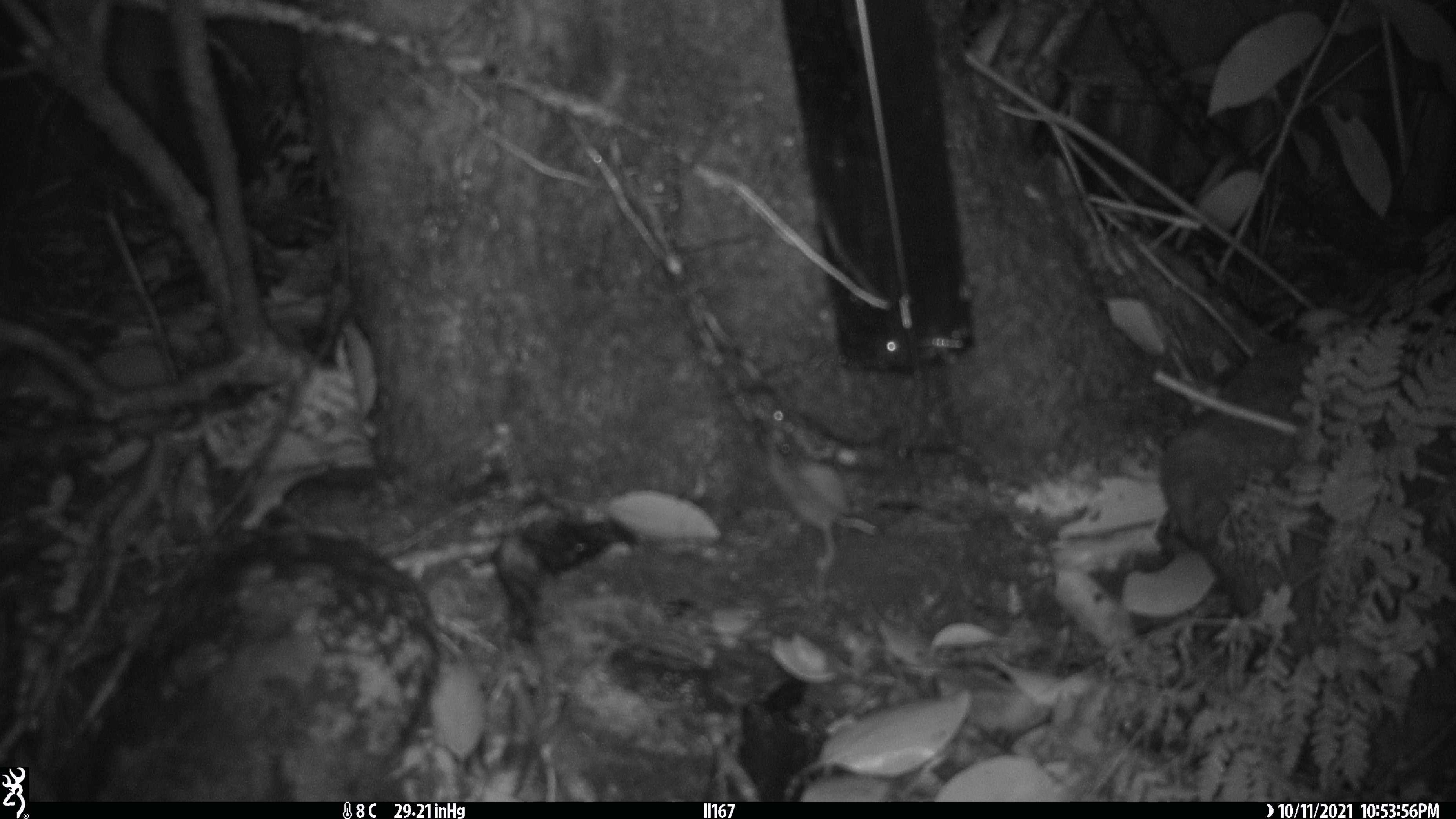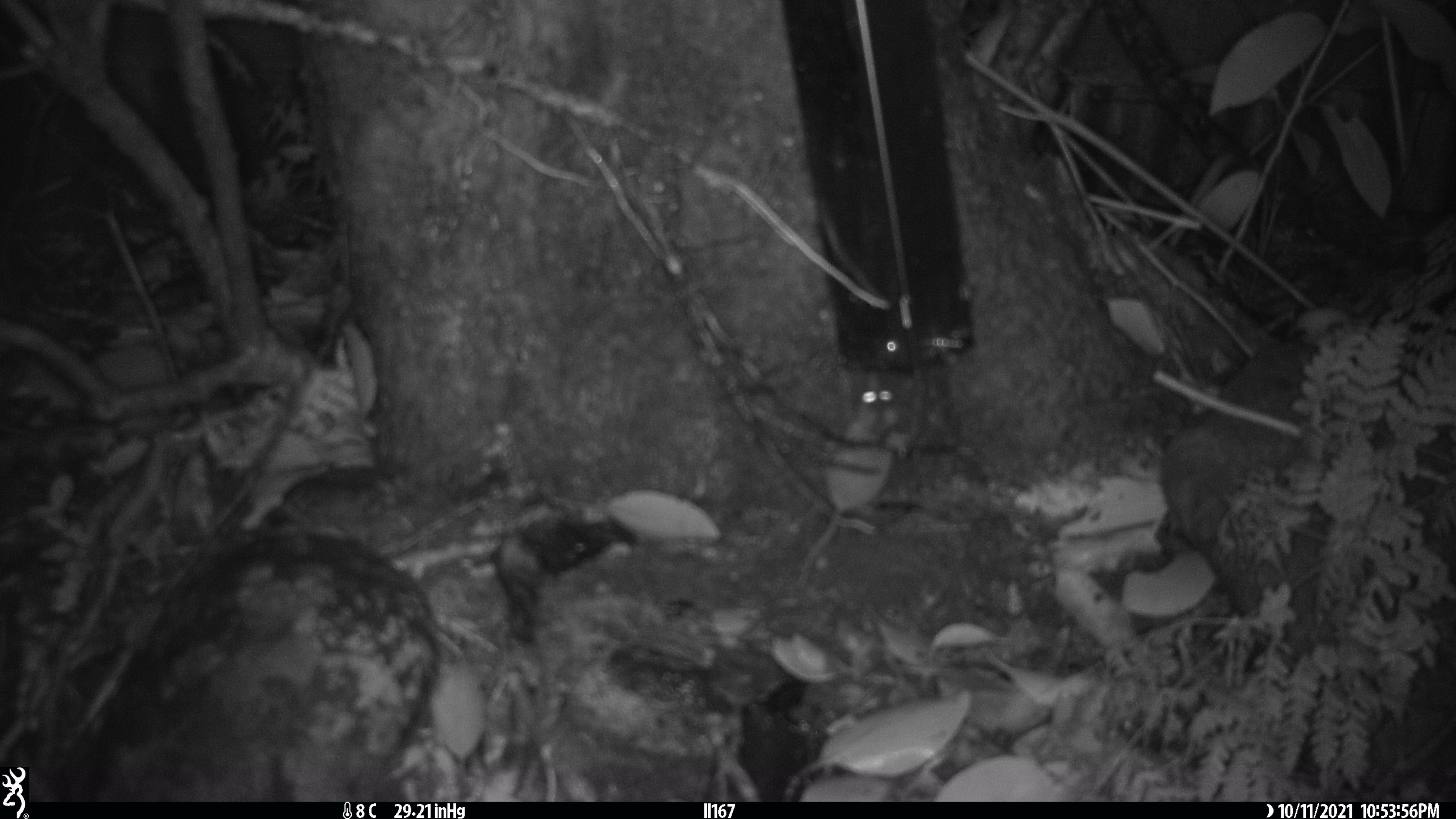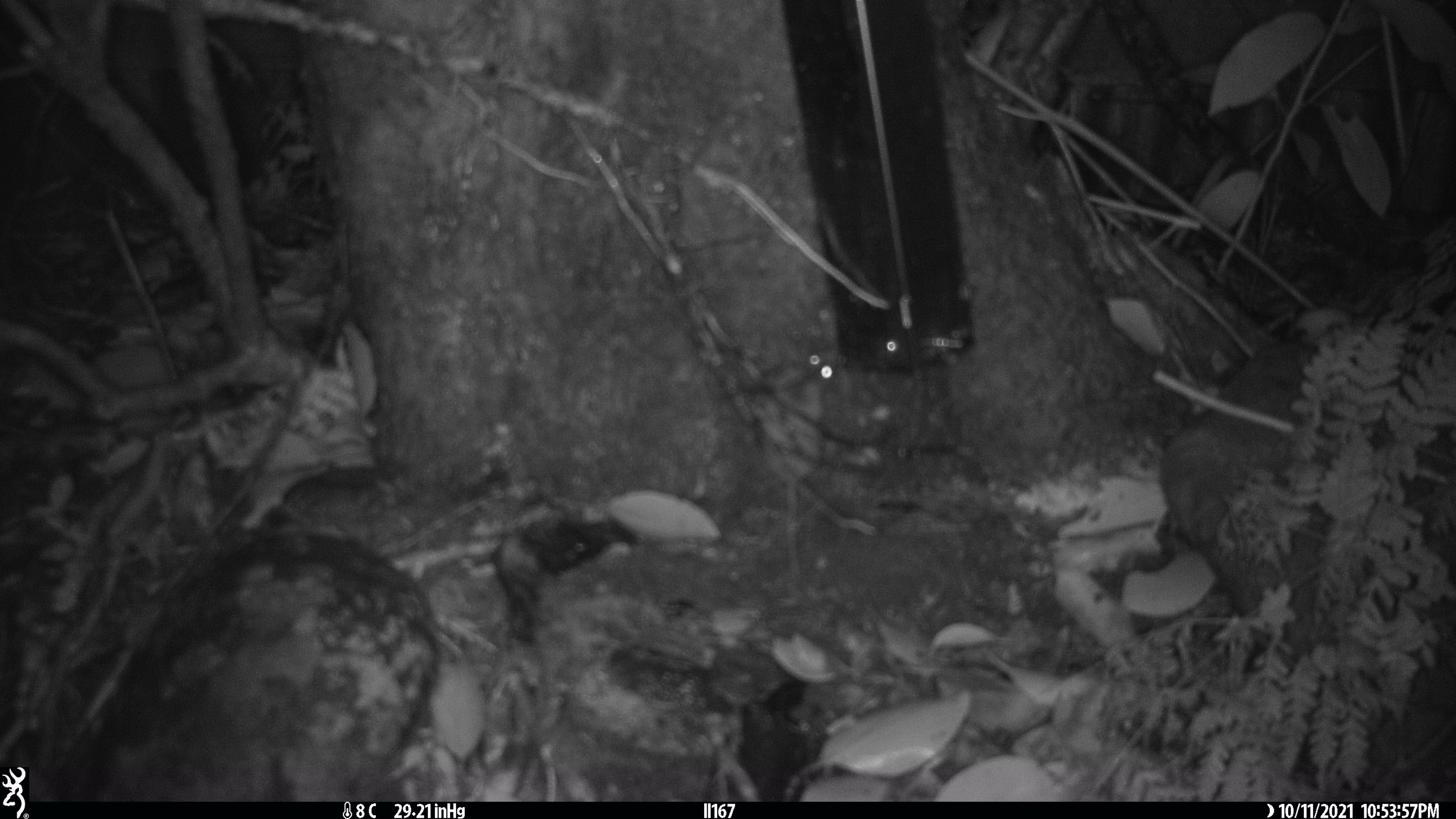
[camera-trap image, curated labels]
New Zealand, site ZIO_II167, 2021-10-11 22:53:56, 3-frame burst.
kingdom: Animalia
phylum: Chordata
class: Mammalia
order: Rodentia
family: Muridae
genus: Mus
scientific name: Mus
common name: mouse